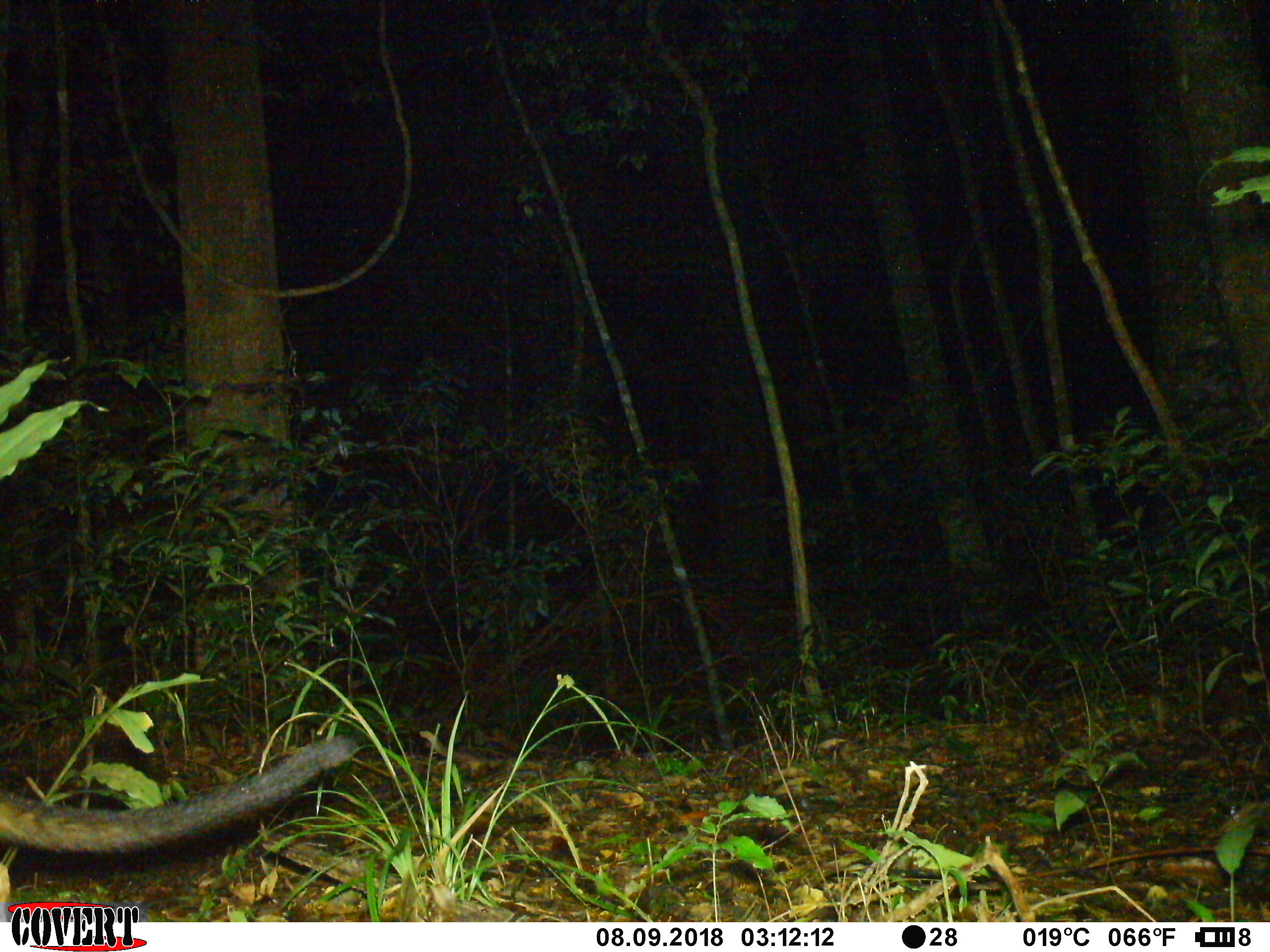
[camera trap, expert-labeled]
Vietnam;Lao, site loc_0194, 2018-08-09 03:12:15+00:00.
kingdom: Animalia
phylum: Chordata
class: Mammalia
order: Carnivora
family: Viverridae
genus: Paradoxurus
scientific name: Paradoxurus hermaphroditus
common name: common palm civet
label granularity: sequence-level